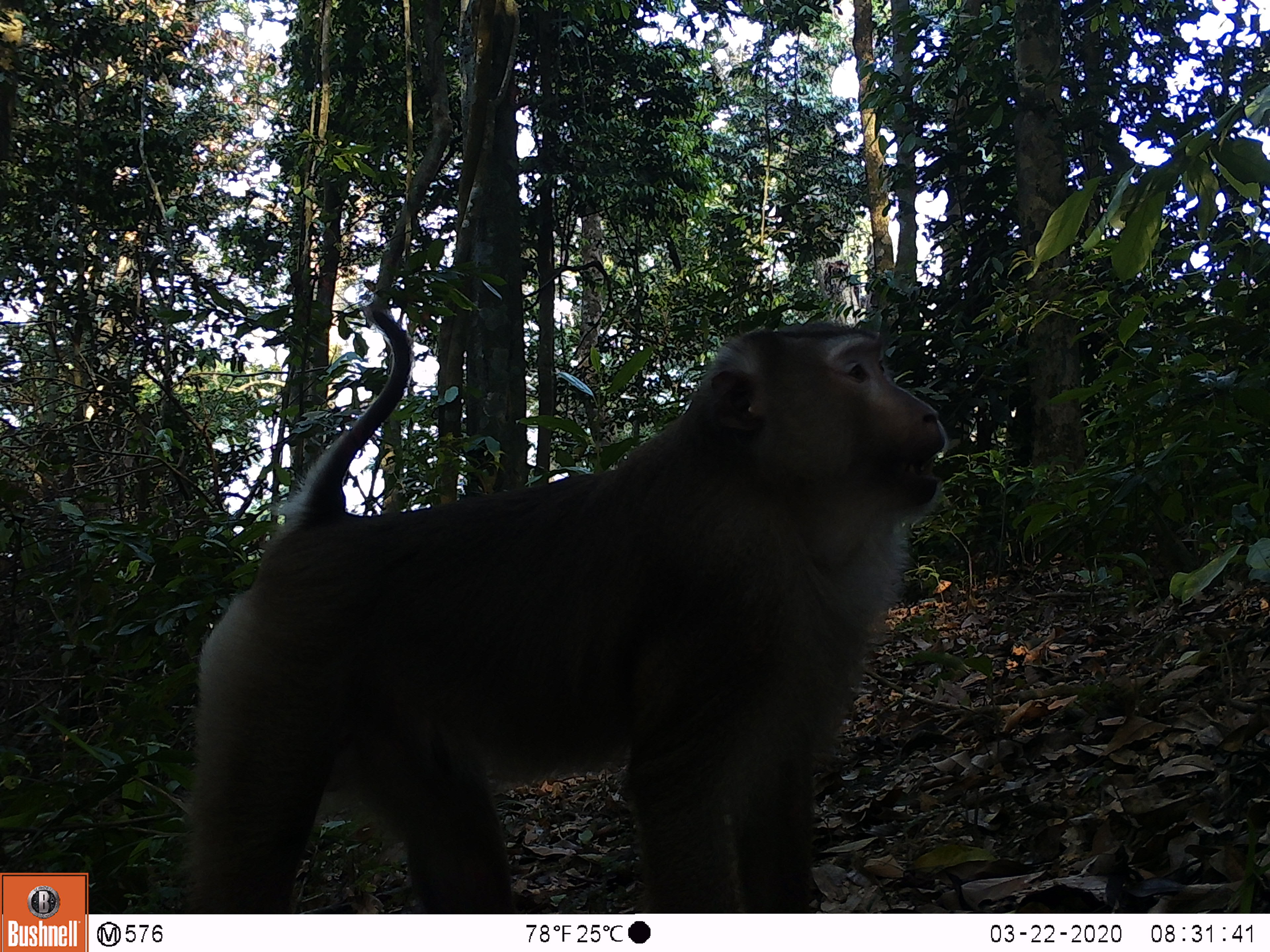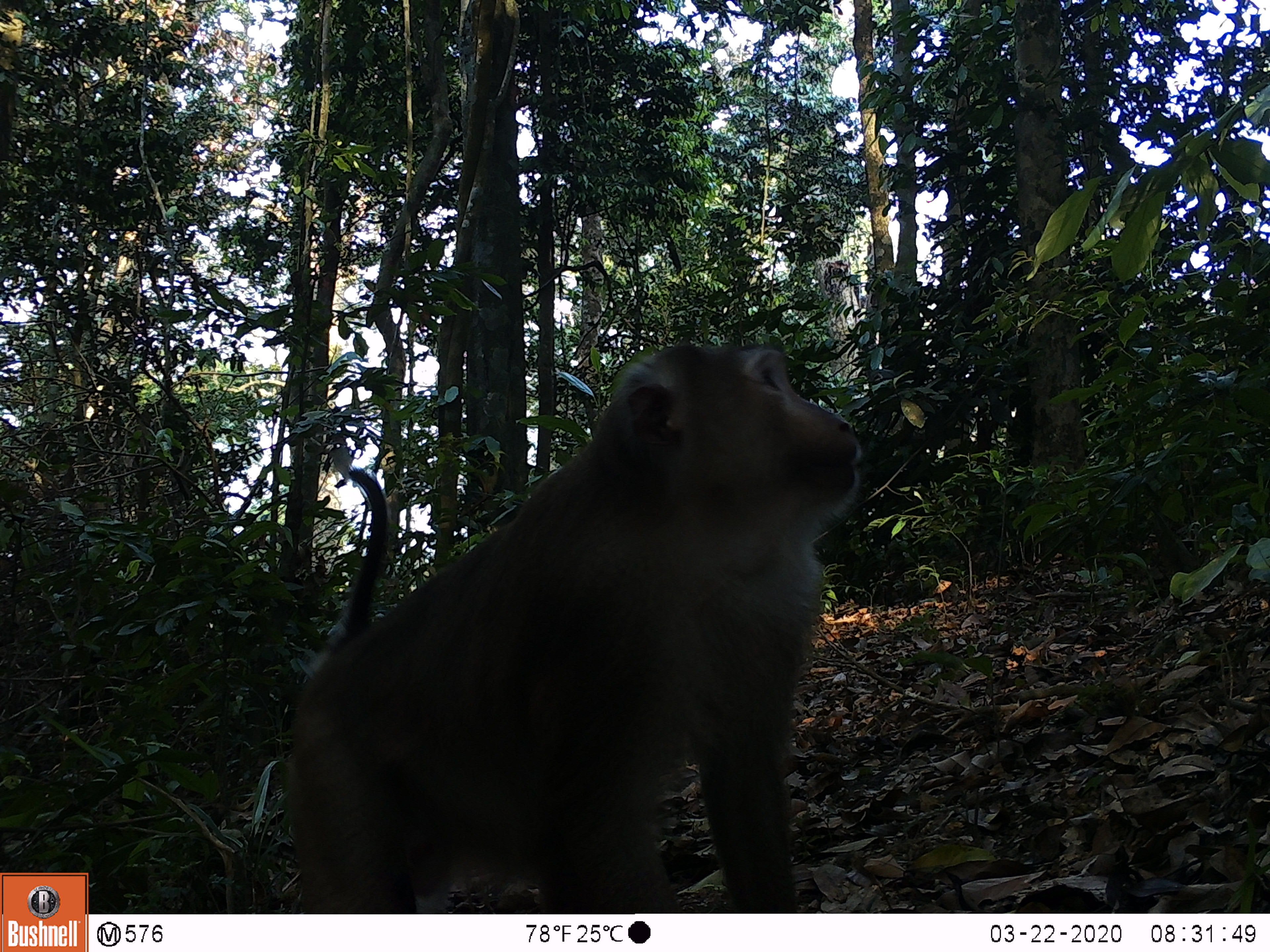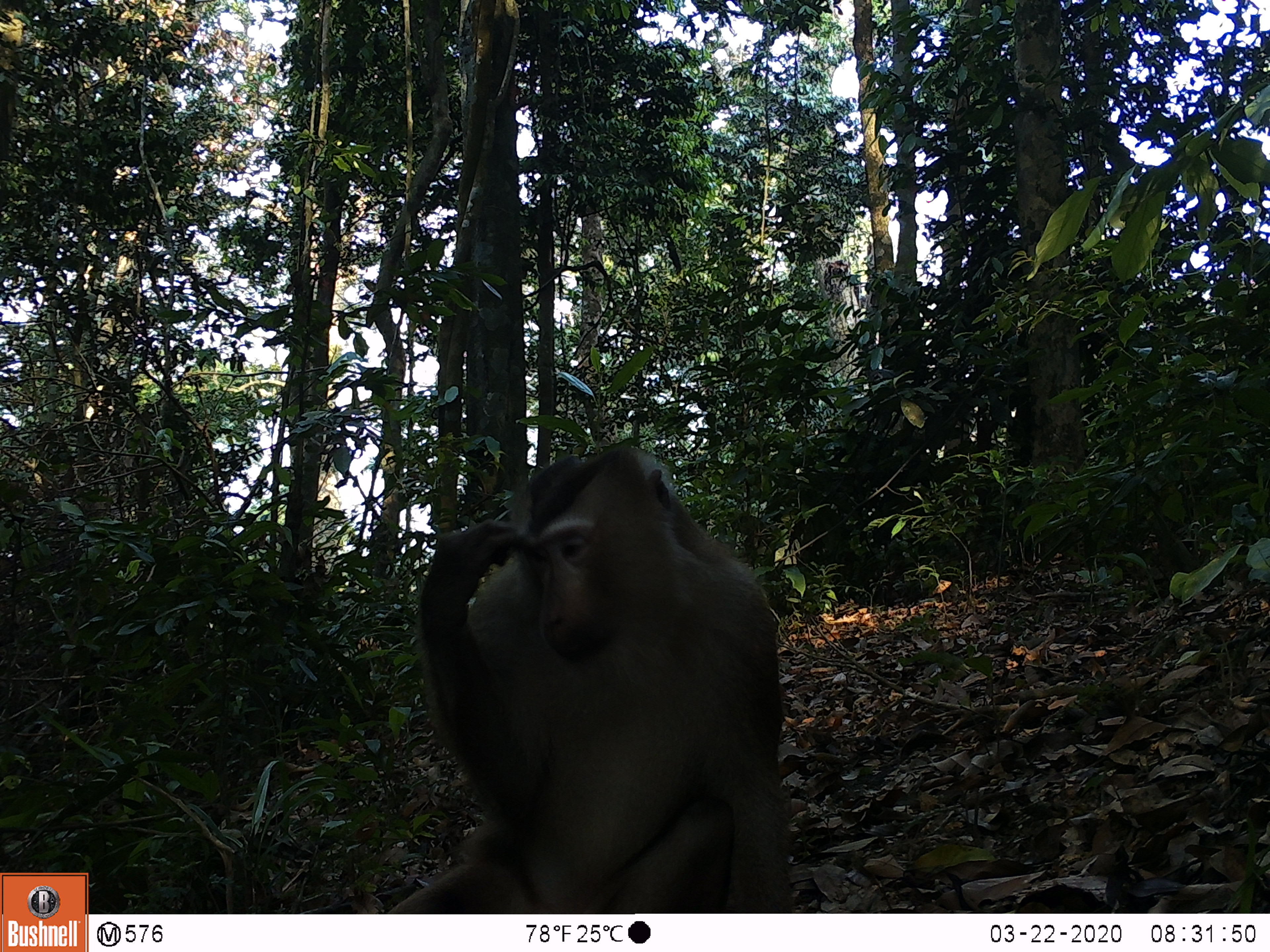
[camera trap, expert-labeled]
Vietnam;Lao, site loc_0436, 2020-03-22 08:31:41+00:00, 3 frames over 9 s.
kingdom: Animalia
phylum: Chordata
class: Mammalia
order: Primates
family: Cercopithecidae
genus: Macaca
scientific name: Macaca nemestrina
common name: pig-tailed macaque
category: pig tailed macaque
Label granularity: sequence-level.